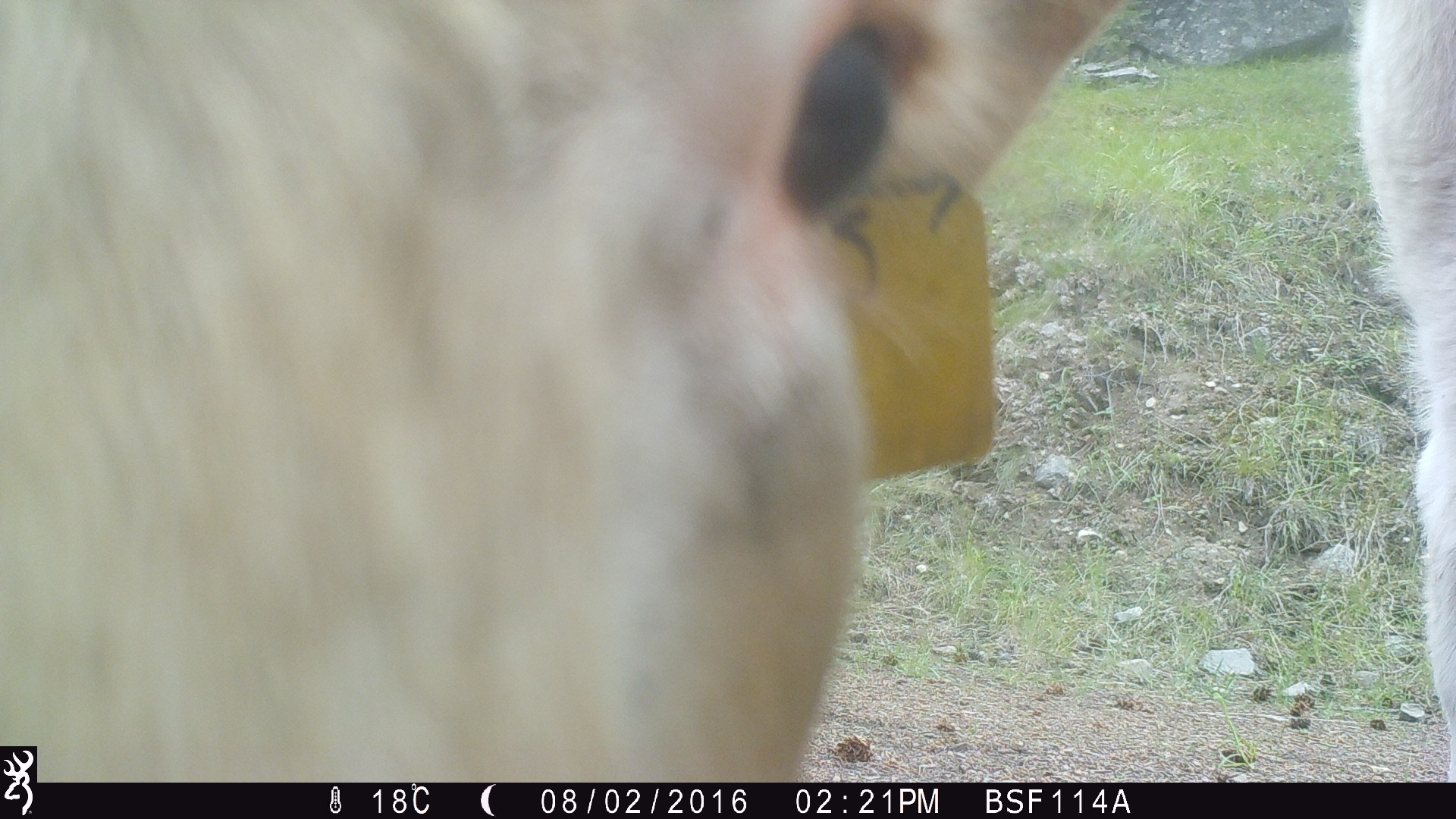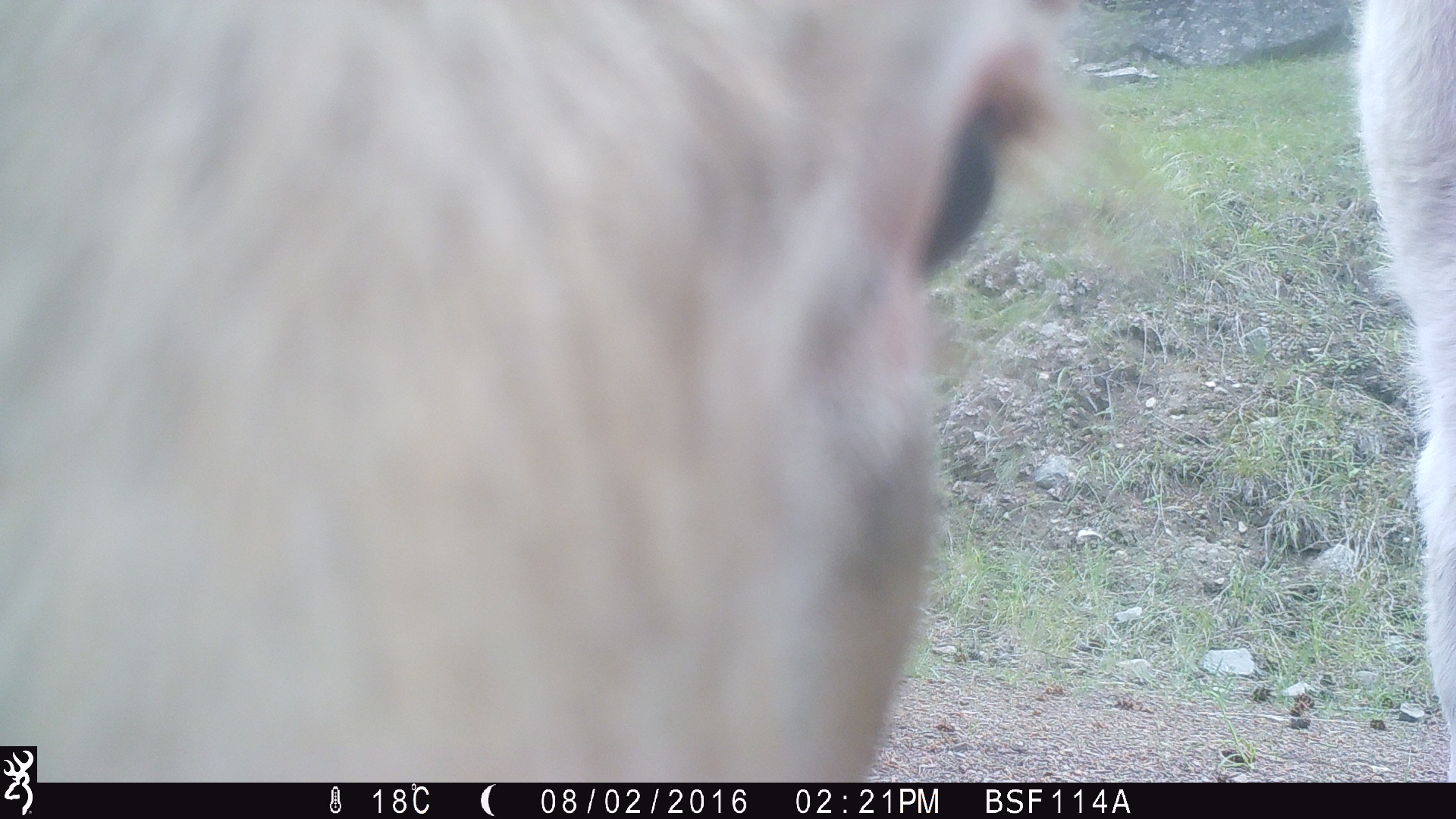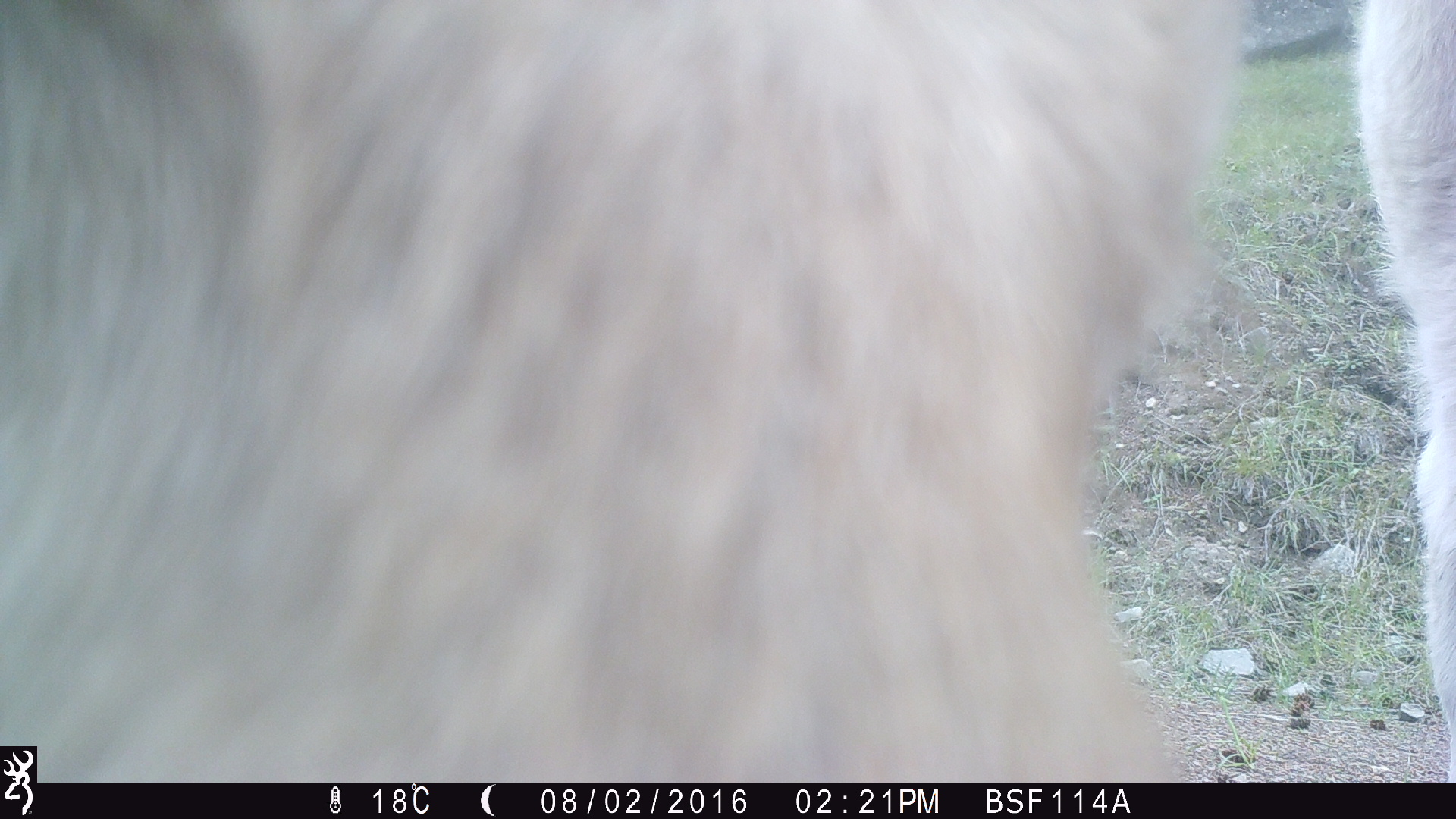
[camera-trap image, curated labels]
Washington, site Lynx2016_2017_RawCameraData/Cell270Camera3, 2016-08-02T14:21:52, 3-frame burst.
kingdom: Animalia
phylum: Chordata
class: Mammalia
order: Artiodactyla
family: Bovidae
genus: Bos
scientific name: Bos taurus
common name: domestic cattle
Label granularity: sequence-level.